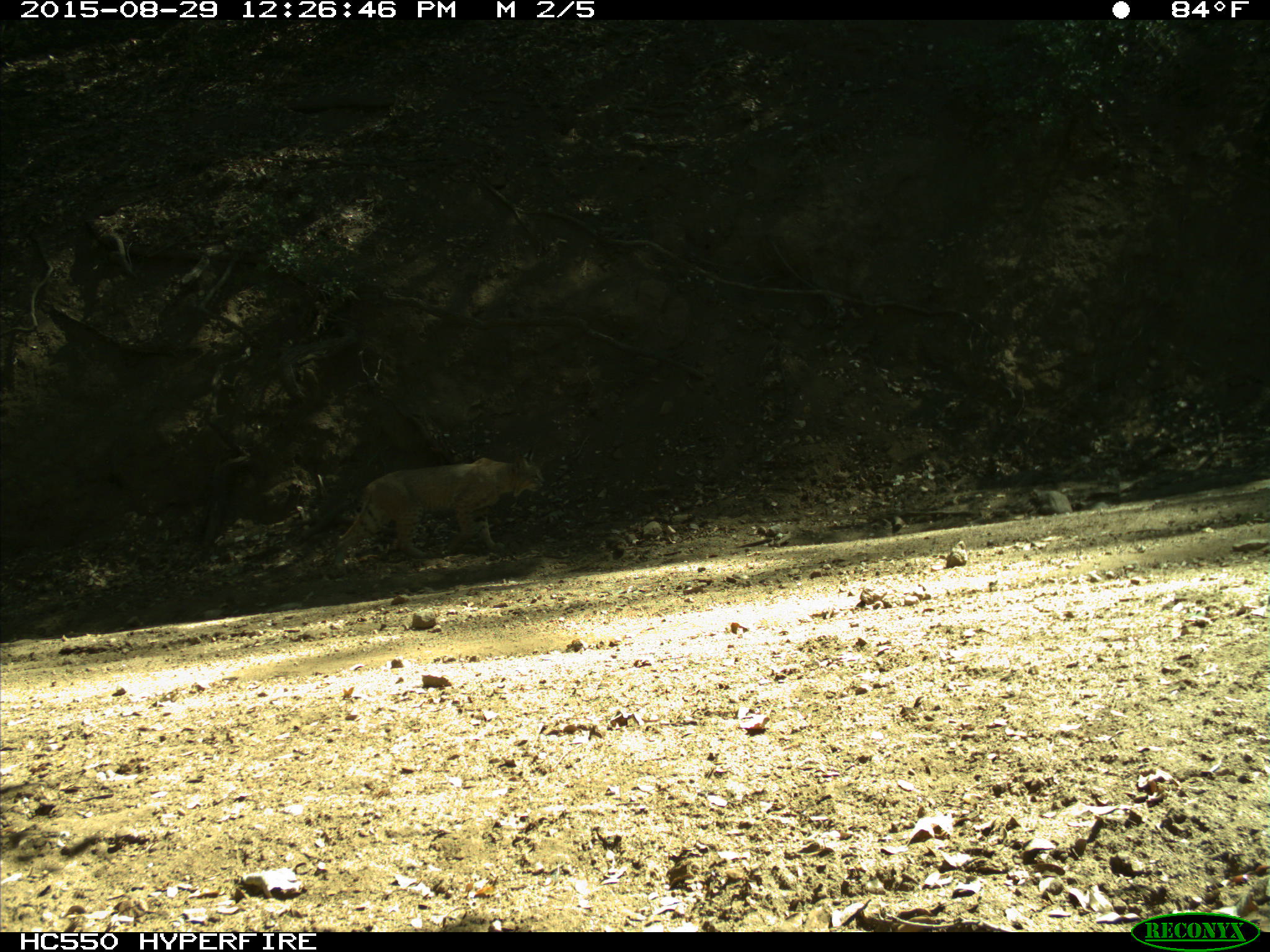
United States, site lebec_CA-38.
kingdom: Animalia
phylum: Chordata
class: Mammalia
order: Carnivora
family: Felidae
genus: Lynx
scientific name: Lynx rufus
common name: bobcat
Lynx rufus (bobcat).